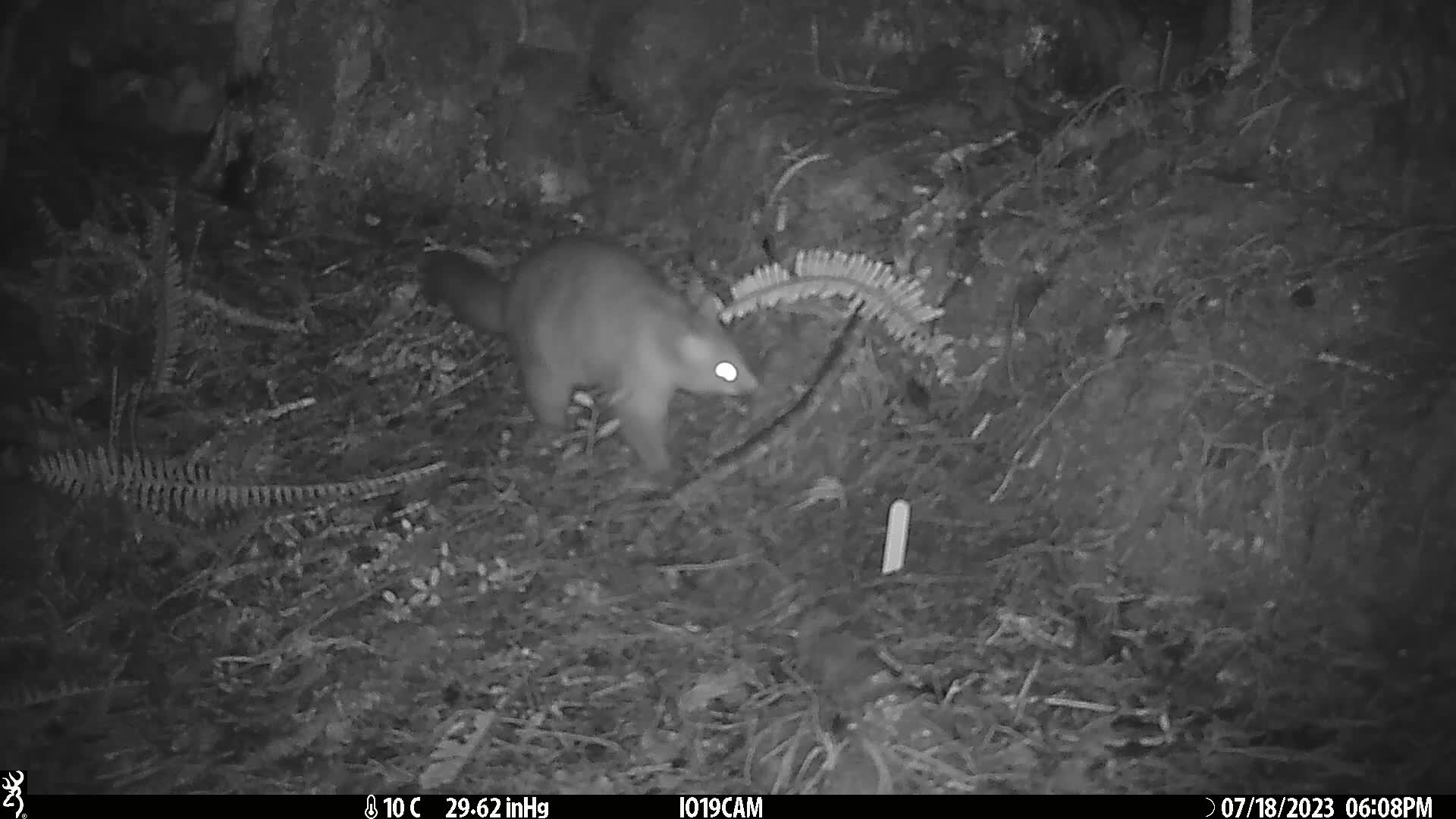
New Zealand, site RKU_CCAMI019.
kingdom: Animalia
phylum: Chordata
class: Mammalia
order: Diprotodontia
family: Phalangeridae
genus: Trichosurus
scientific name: Trichosurus vulpecula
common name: common brushtail possum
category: possum